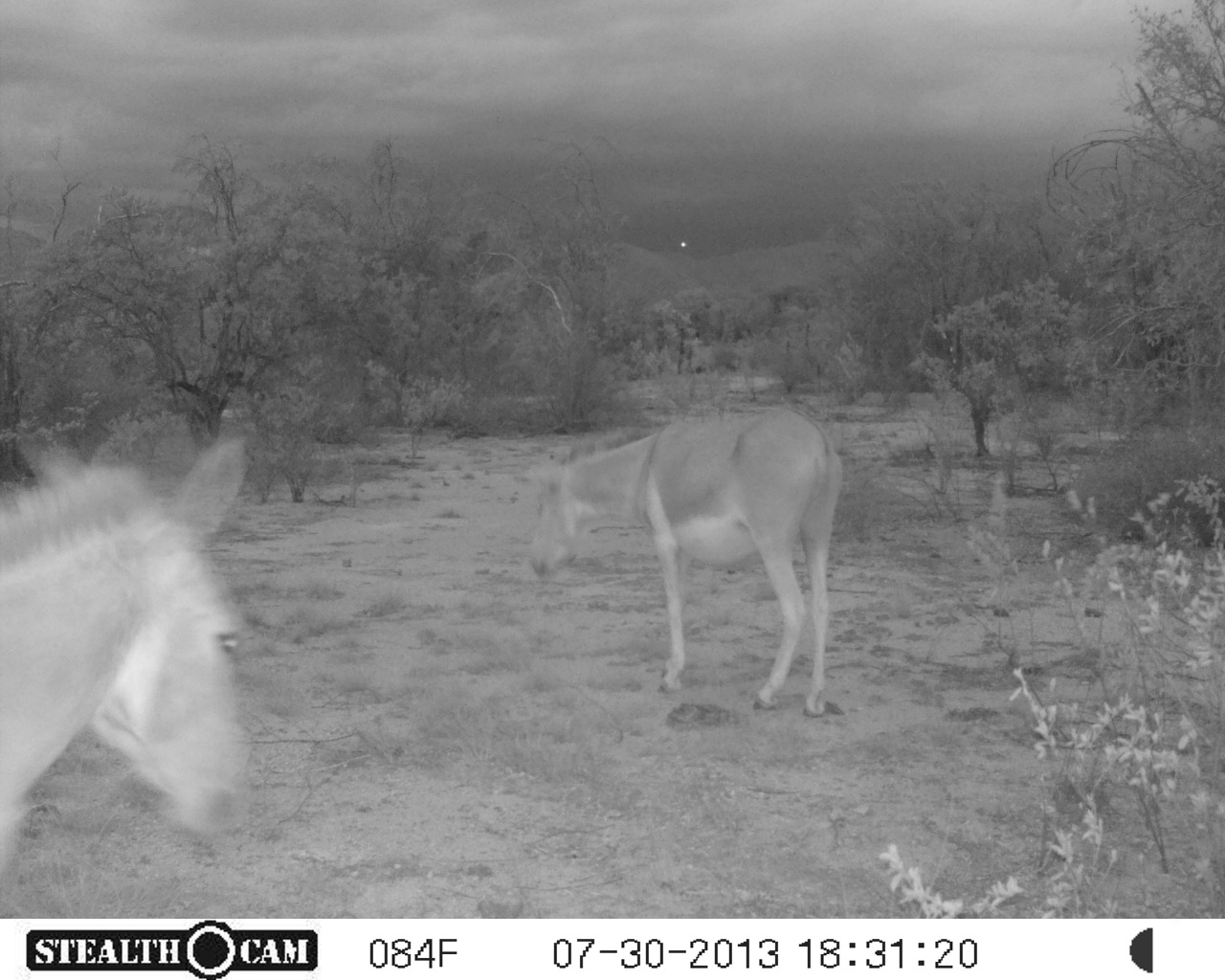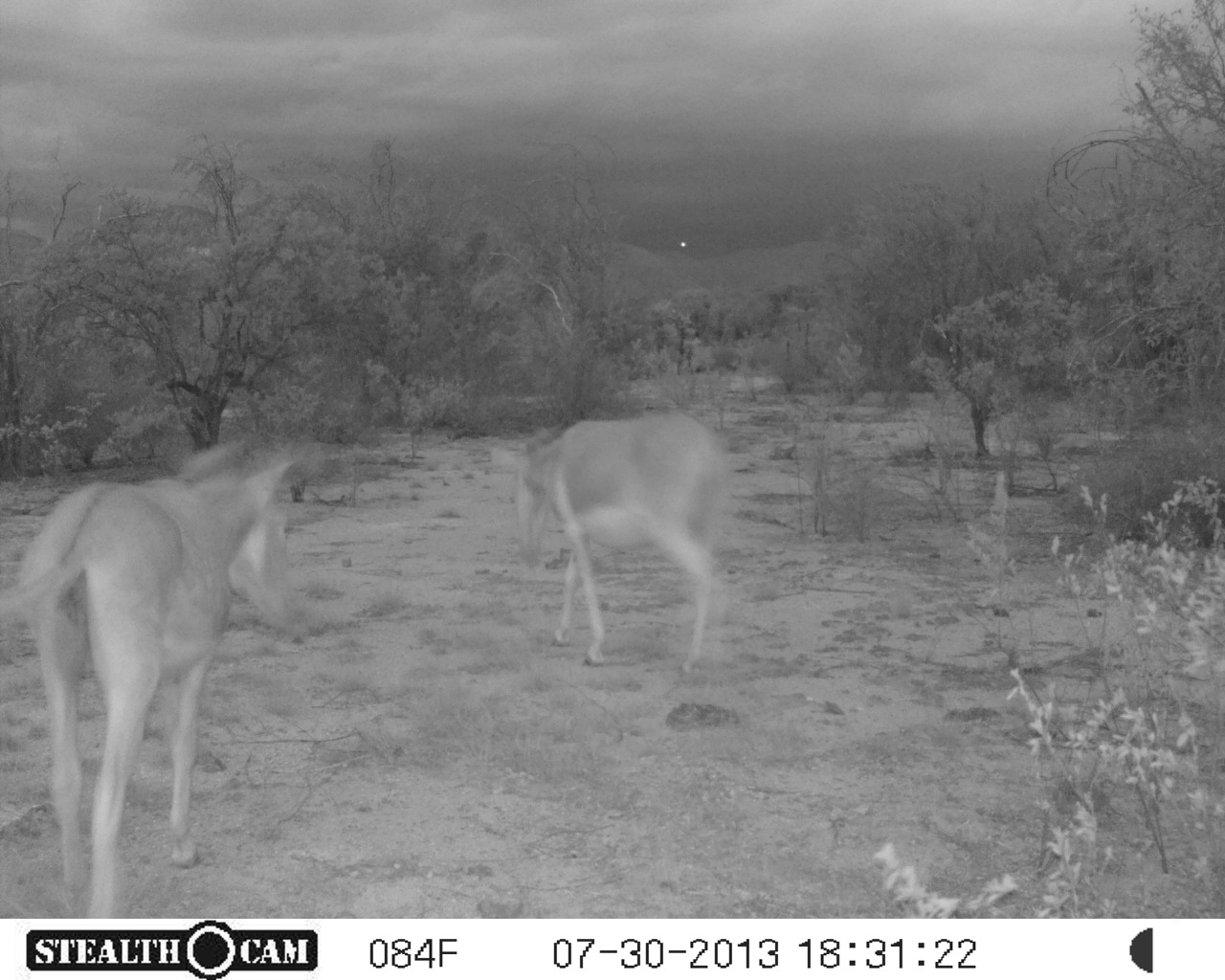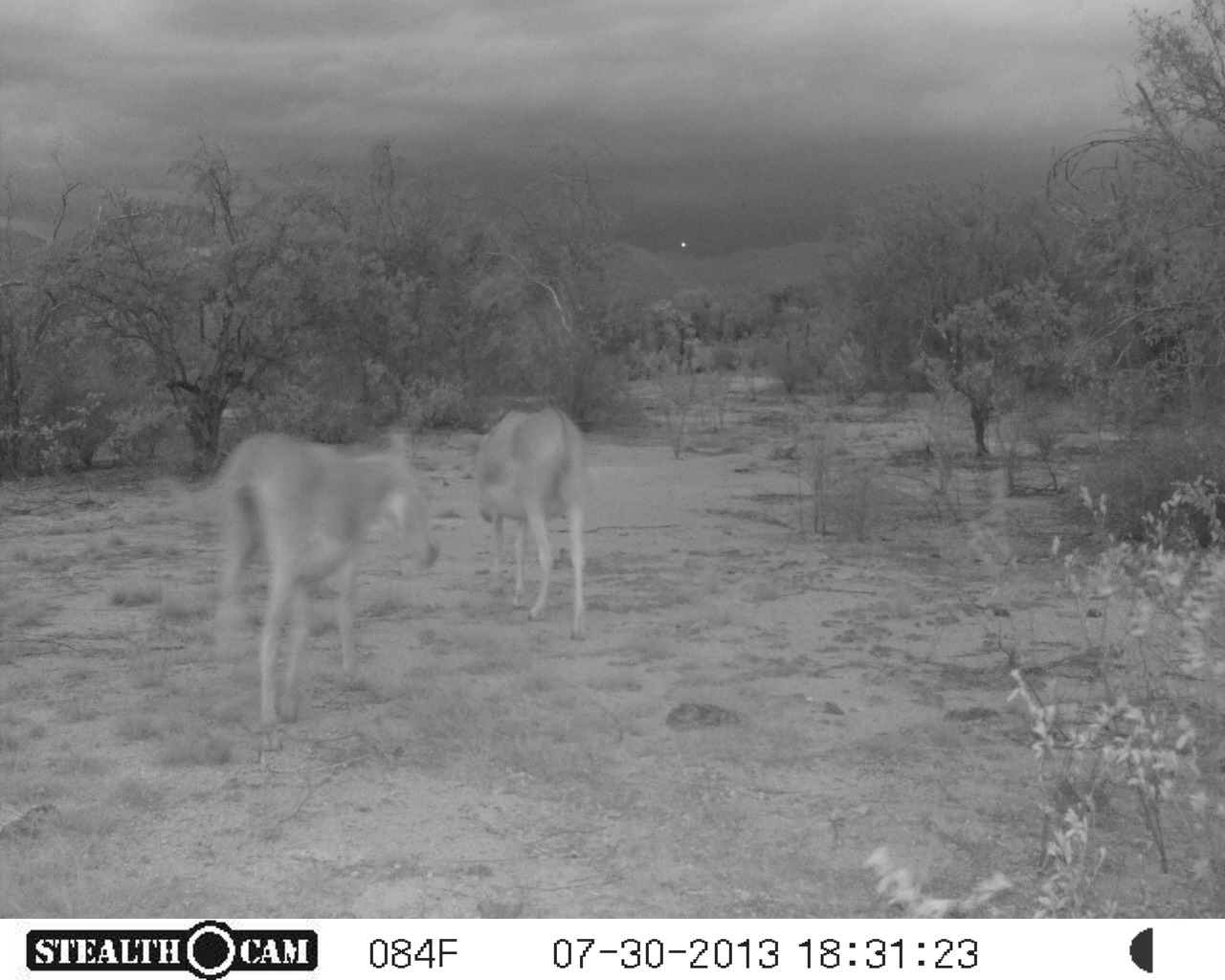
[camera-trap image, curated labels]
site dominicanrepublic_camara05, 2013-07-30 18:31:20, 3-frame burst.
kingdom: Animalia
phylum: Chordata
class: Mammalia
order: Perissodactyla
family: Equidae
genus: Equus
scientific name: Equus asinus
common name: donkey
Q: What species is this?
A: Donkey (Equus asinus).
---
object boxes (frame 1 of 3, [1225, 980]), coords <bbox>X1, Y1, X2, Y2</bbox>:
donkey: <bbox>0, 433, 250, 920</bbox>; <bbox>522, 407, 840, 718</bbox>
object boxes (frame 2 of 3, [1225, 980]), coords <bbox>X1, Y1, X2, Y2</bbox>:
donkey: <bbox>2, 441, 301, 915</bbox>; <bbox>510, 412, 732, 671</bbox>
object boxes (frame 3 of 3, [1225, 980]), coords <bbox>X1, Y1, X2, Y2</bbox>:
donkey: <bbox>162, 427, 439, 727</bbox>; <bbox>471, 401, 588, 636</bbox>